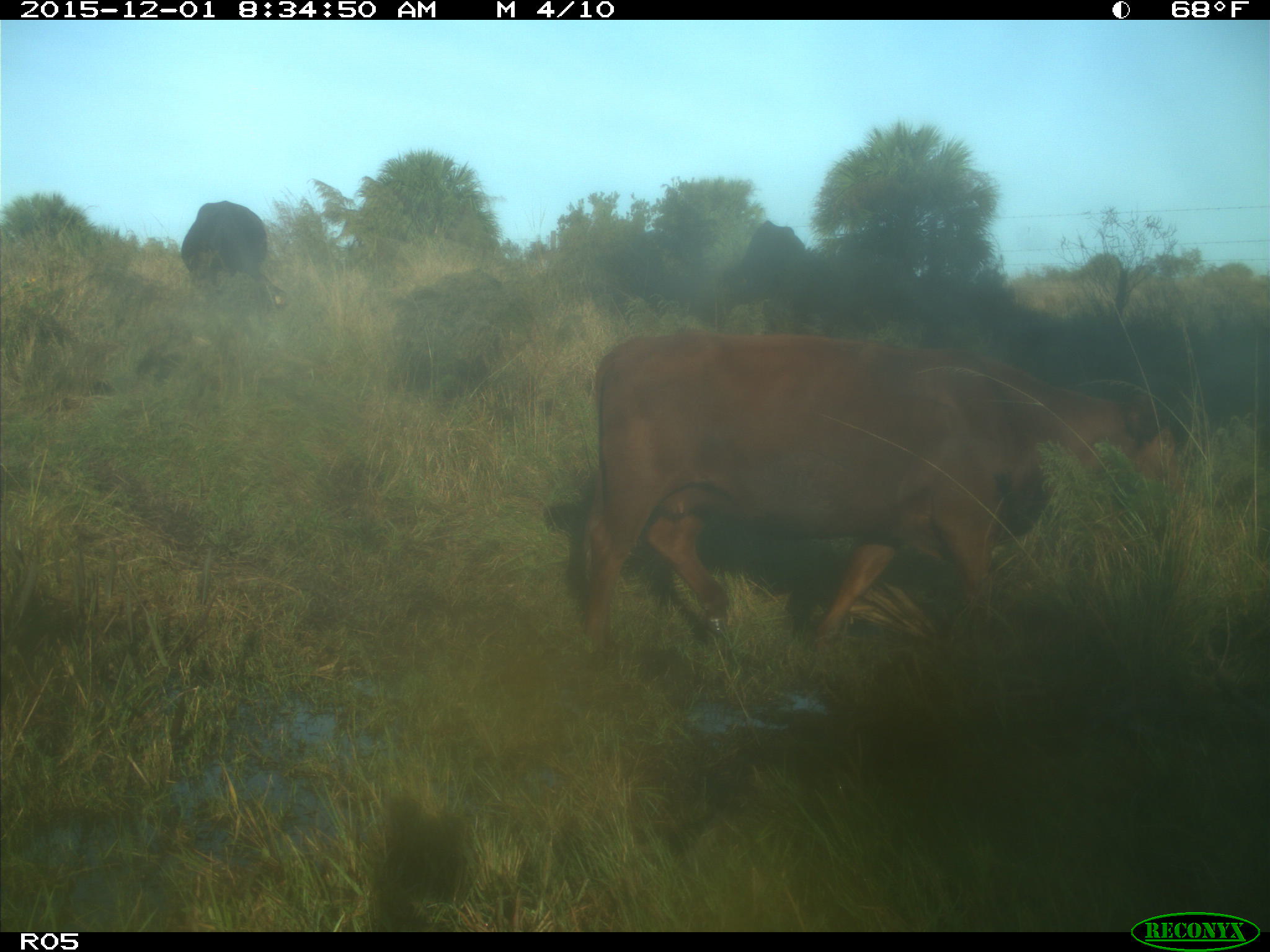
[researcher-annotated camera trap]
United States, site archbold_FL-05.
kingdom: Animalia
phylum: Chordata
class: Mammalia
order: Artiodactyla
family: Bovidae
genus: Bos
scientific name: Bos taurus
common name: domestic cow